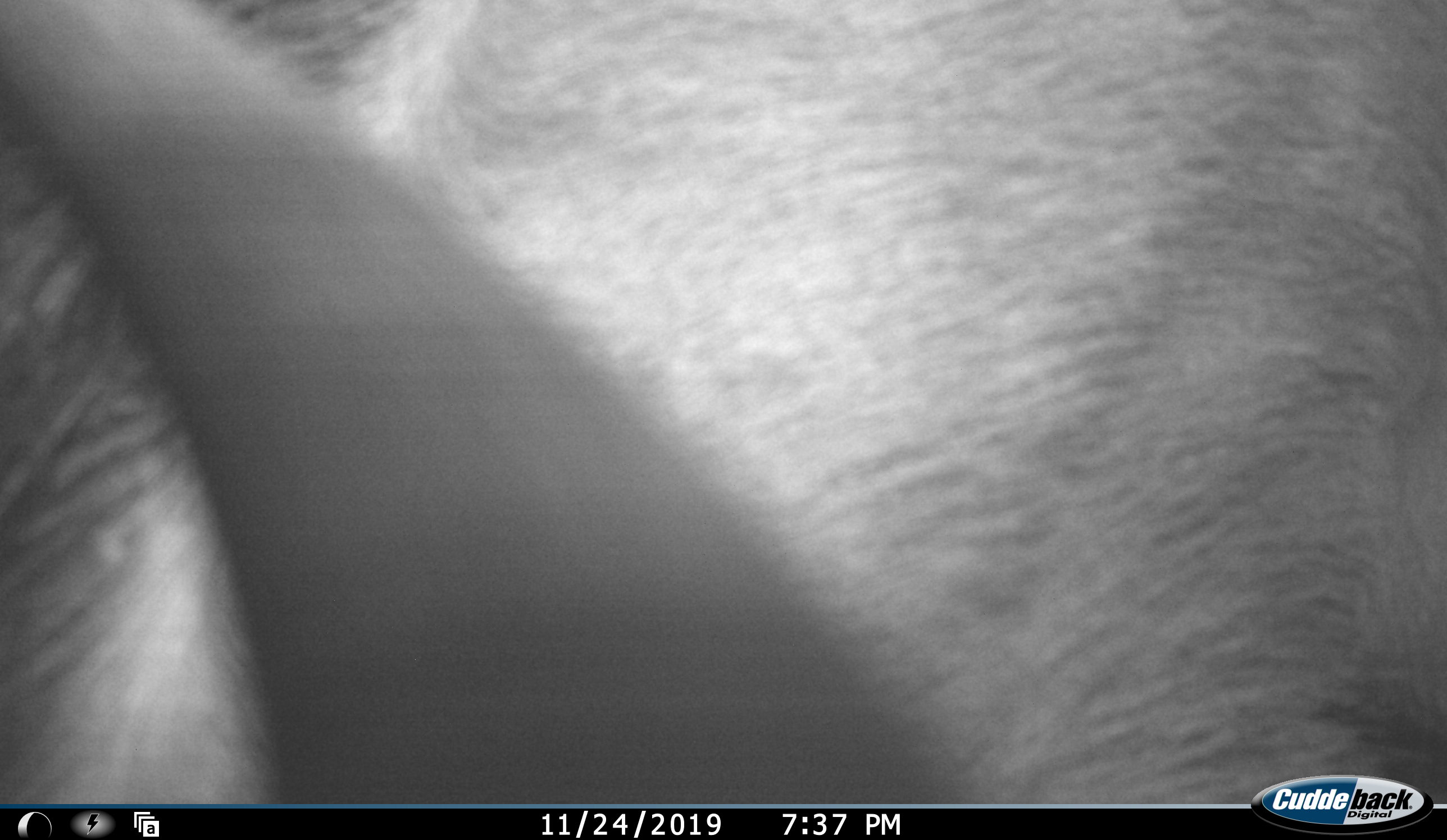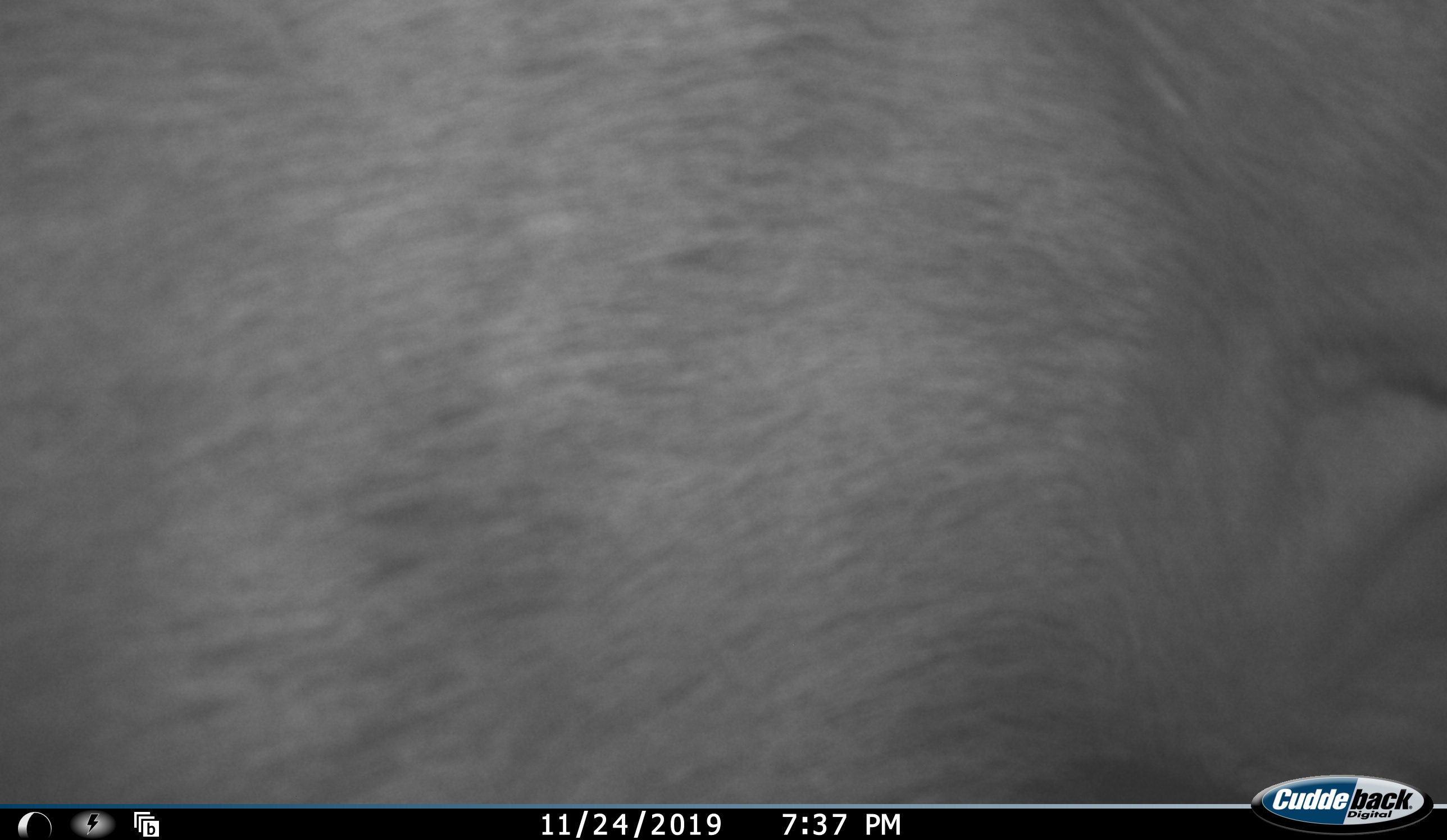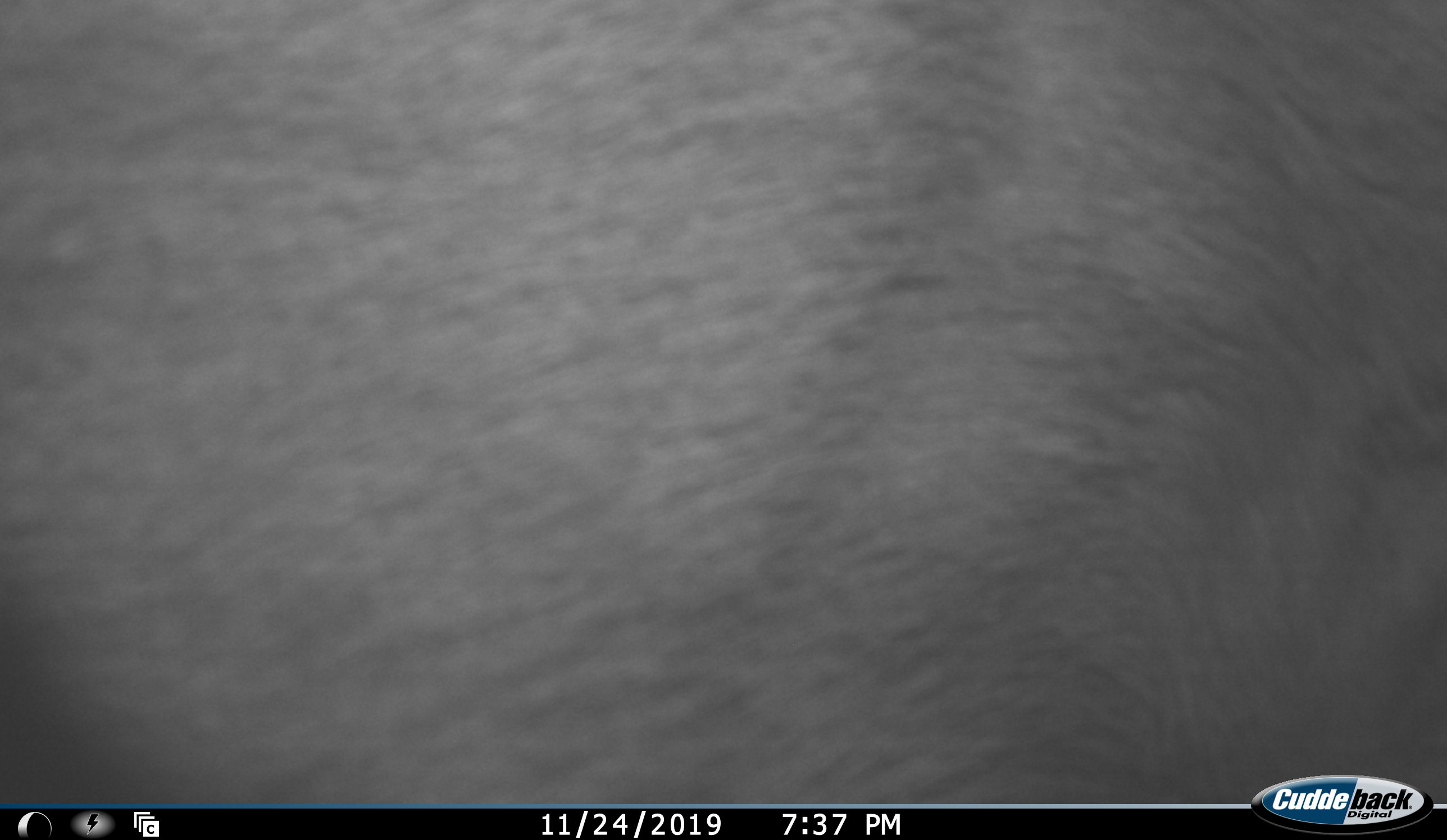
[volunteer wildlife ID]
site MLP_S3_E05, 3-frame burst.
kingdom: Animalia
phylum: Chordata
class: Mammalia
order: Artiodactyla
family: Bovidae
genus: Connochaetes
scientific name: Connochaetes taurinus taurinus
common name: blue wildebeest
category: wildebeestblue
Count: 1.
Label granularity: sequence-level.